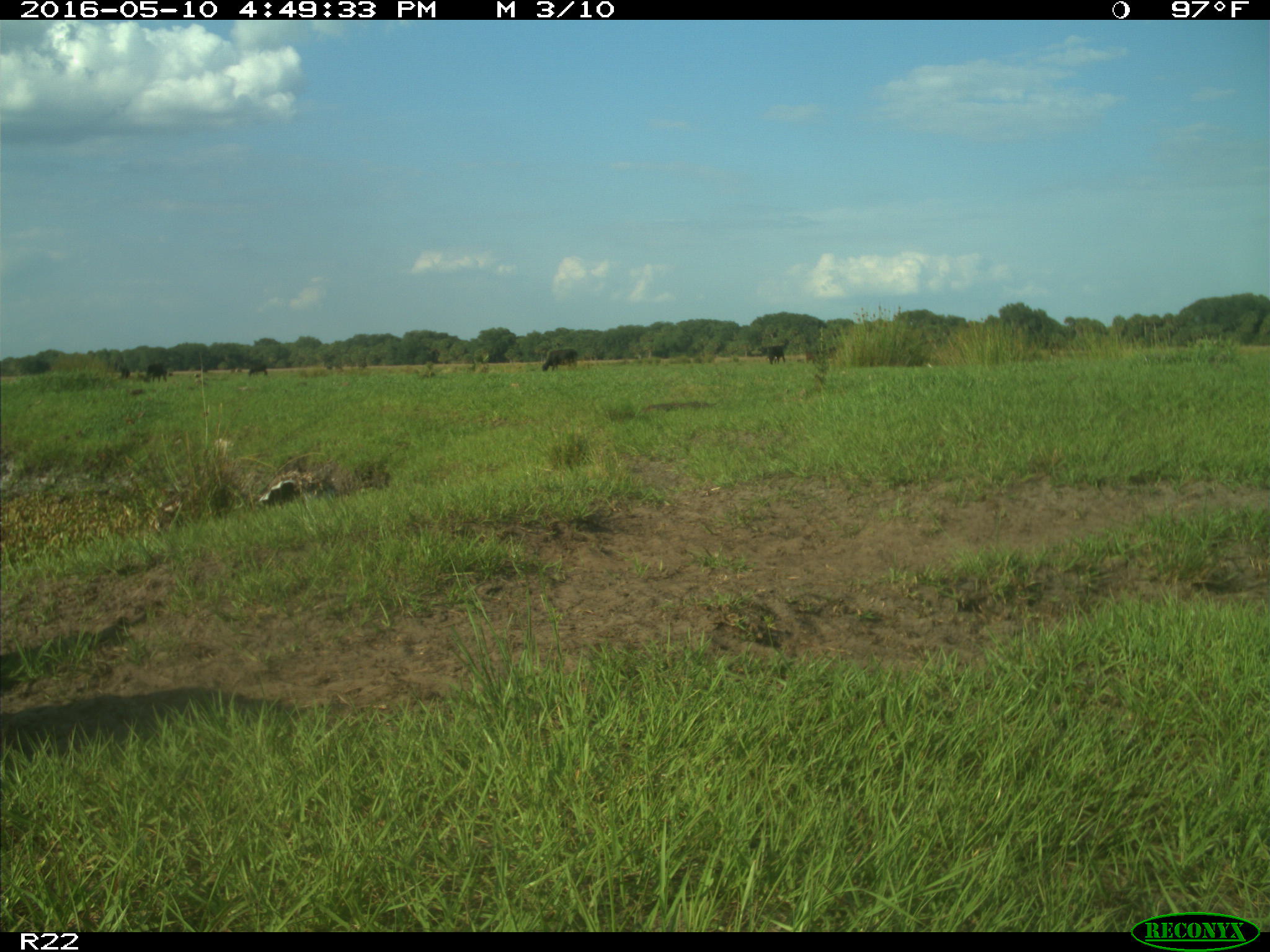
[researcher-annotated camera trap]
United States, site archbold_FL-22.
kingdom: Animalia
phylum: Chordata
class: Mammalia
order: Artiodactyla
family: Bovidae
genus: Bos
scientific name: Bos taurus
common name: domestic cow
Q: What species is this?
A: Bos taurus (domestic cow).